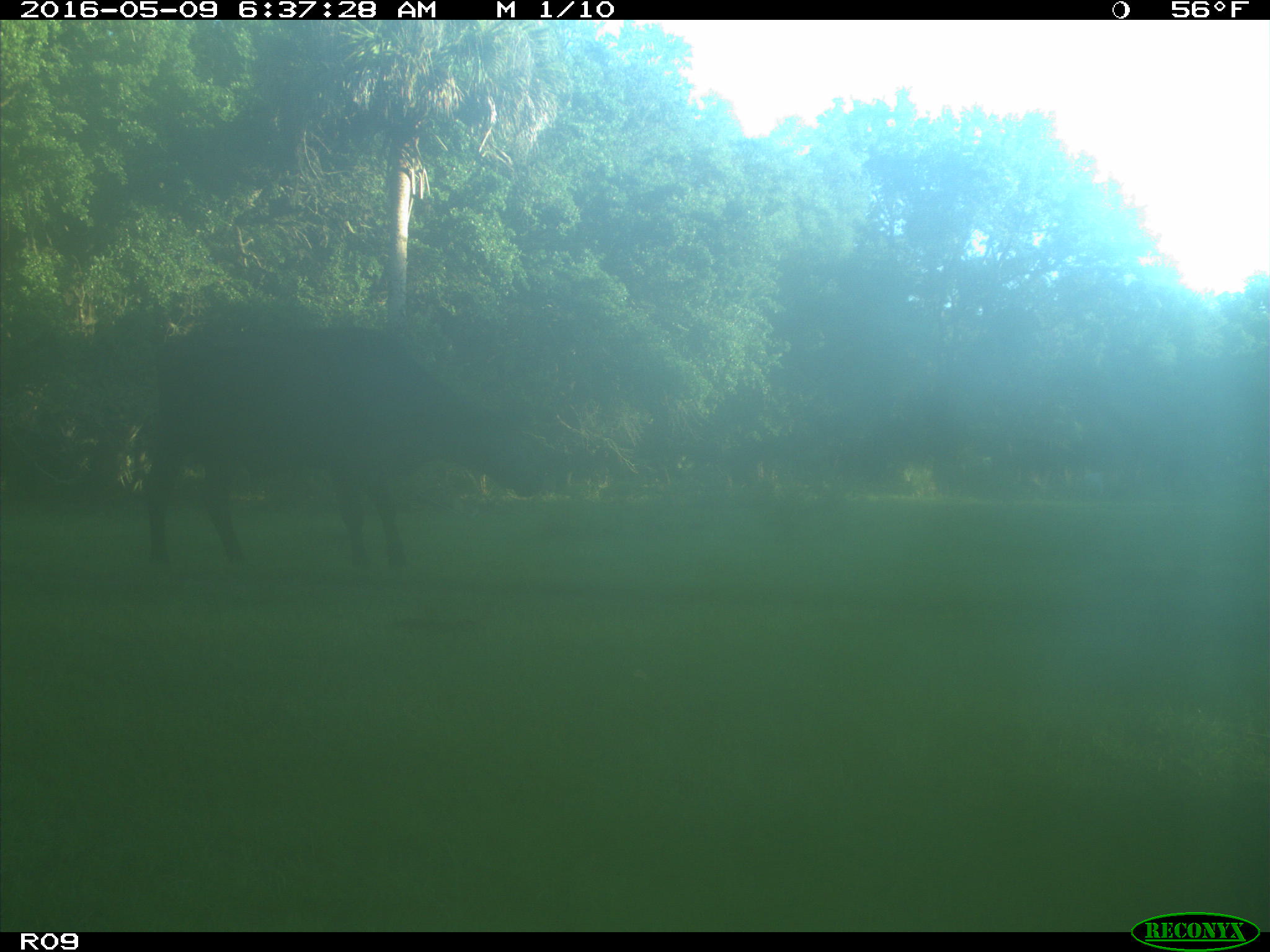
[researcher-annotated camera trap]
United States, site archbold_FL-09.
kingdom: Animalia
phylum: Chordata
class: Mammalia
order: Artiodactyla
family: Bovidae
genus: Bos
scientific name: Bos taurus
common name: domestic cow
Bos taurus (domestic cow).